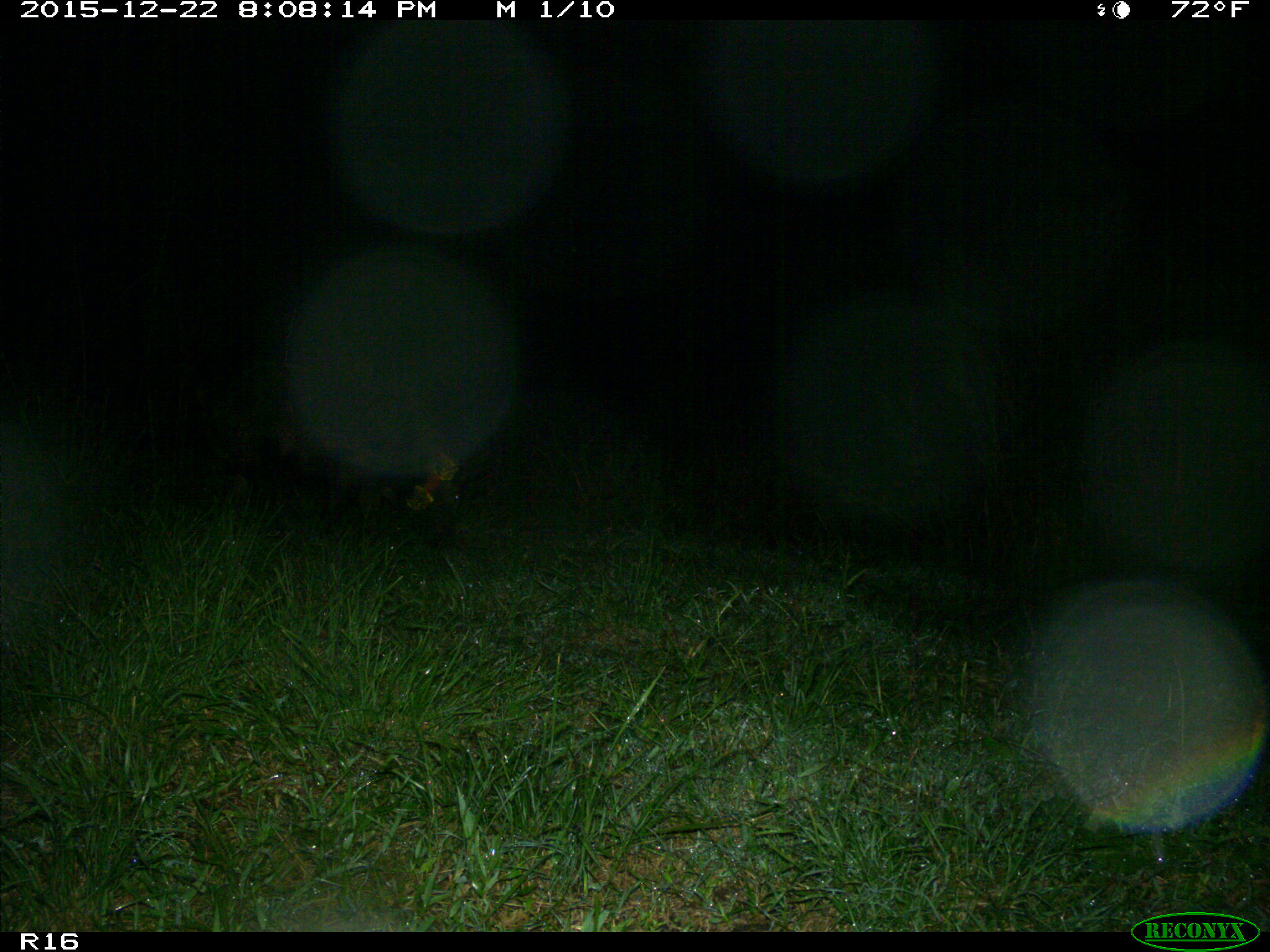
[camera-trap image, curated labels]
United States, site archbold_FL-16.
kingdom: Animalia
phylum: Chordata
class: Mammalia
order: Artiodactyla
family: Suidae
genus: Sus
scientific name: Sus scrofa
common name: wild boar